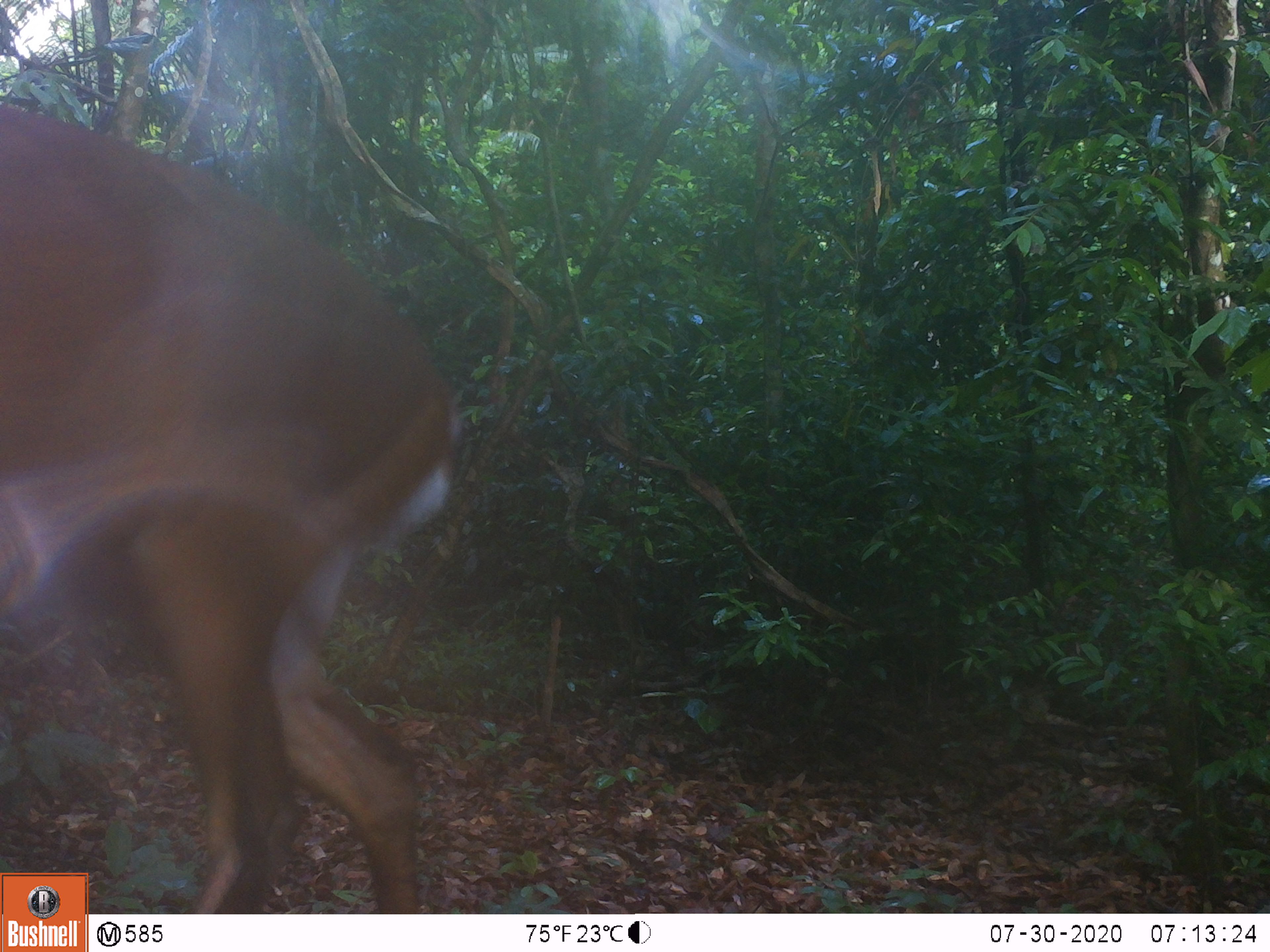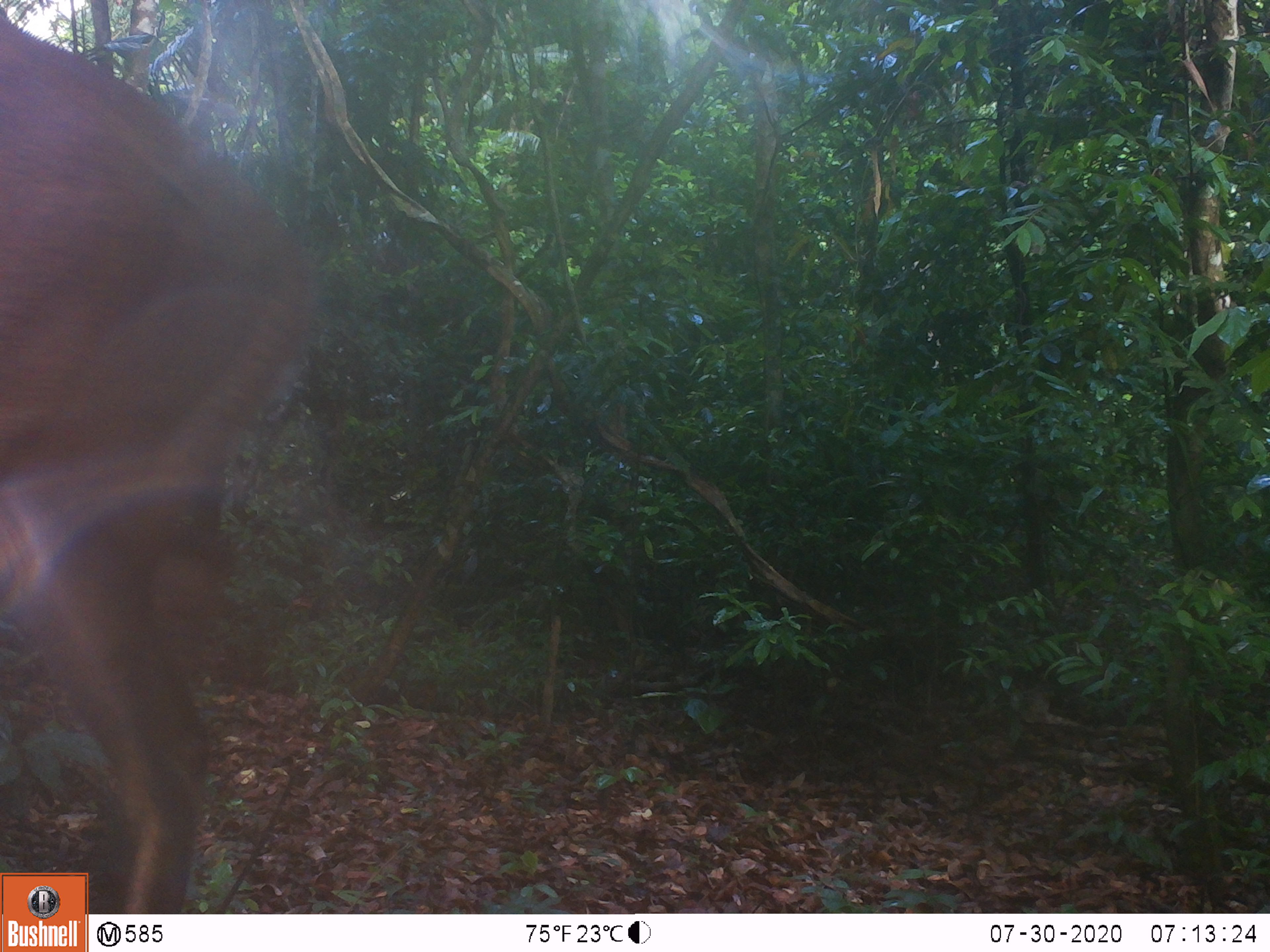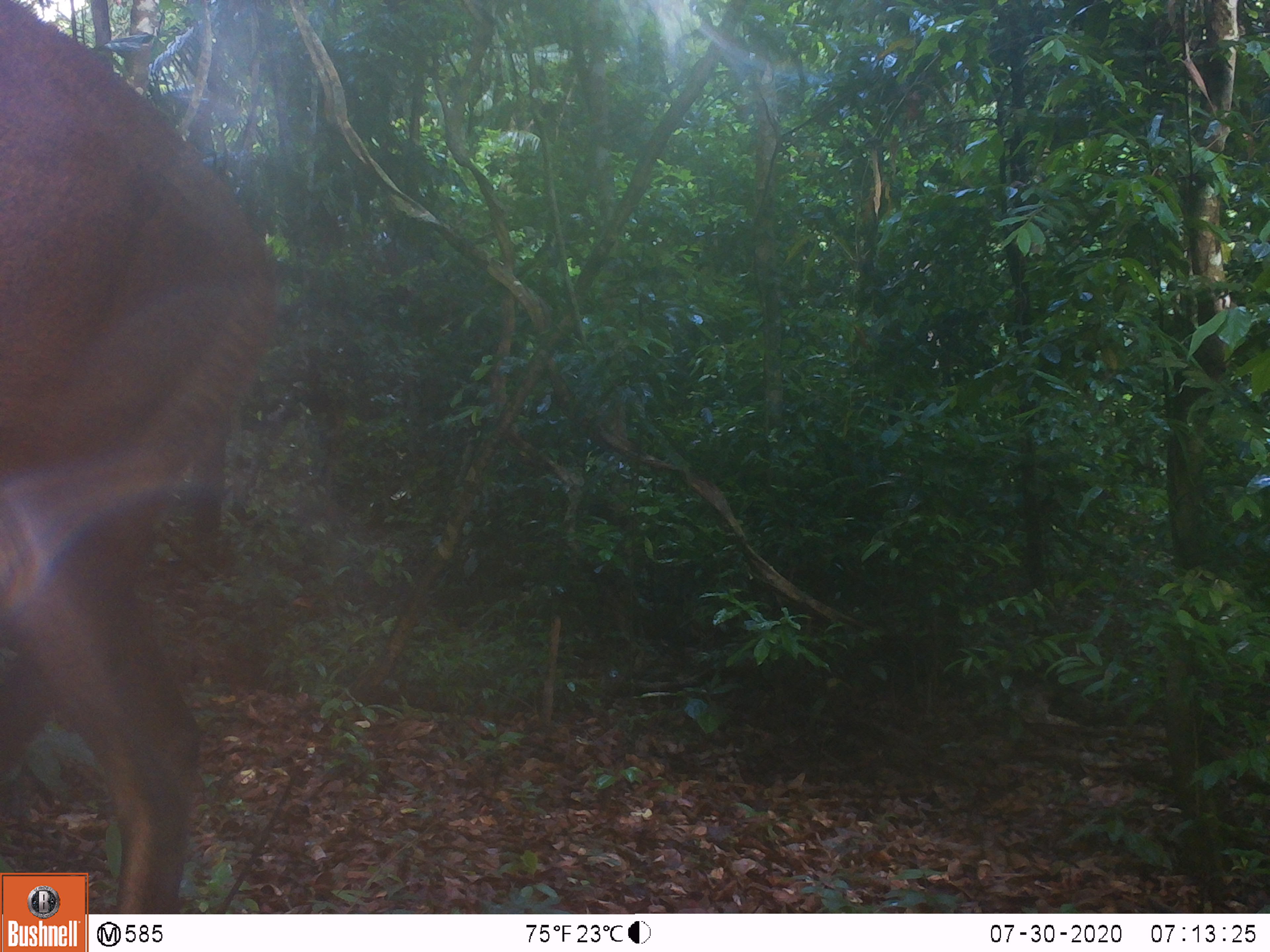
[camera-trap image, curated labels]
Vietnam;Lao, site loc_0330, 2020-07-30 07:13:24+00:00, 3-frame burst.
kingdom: Animalia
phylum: Chordata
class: Mammalia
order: Artiodactyla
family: Cervidae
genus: Muntiacus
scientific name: Muntiacus vuquangensis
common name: large-antlered muntjac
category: large antlered muntjac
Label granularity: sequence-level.